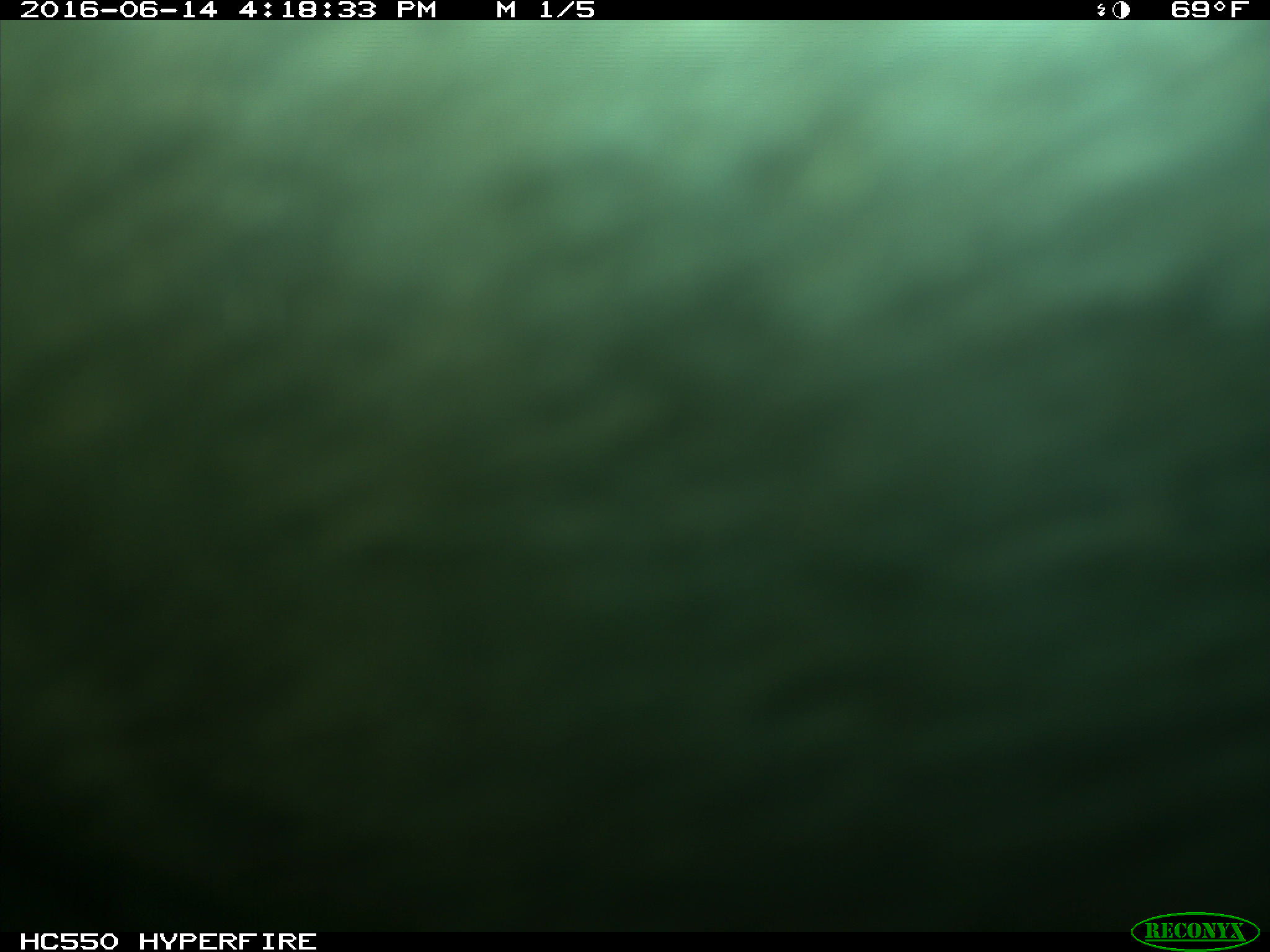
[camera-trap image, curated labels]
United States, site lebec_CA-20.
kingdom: Animalia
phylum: Chordata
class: Mammalia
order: Artiodactyla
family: Bovidae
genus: Bos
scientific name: Bos taurus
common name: domestic cow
Bos taurus (domestic cow).